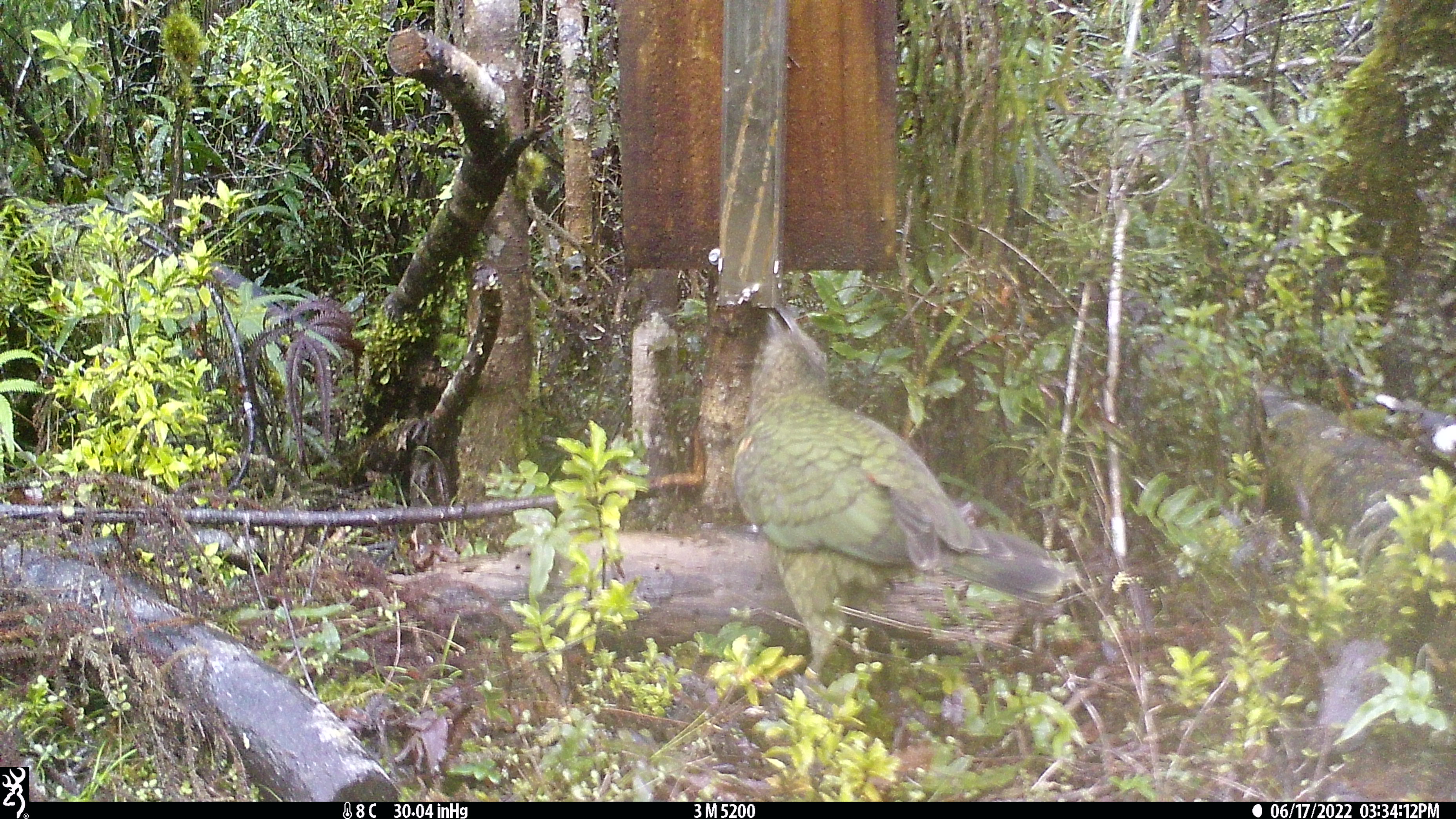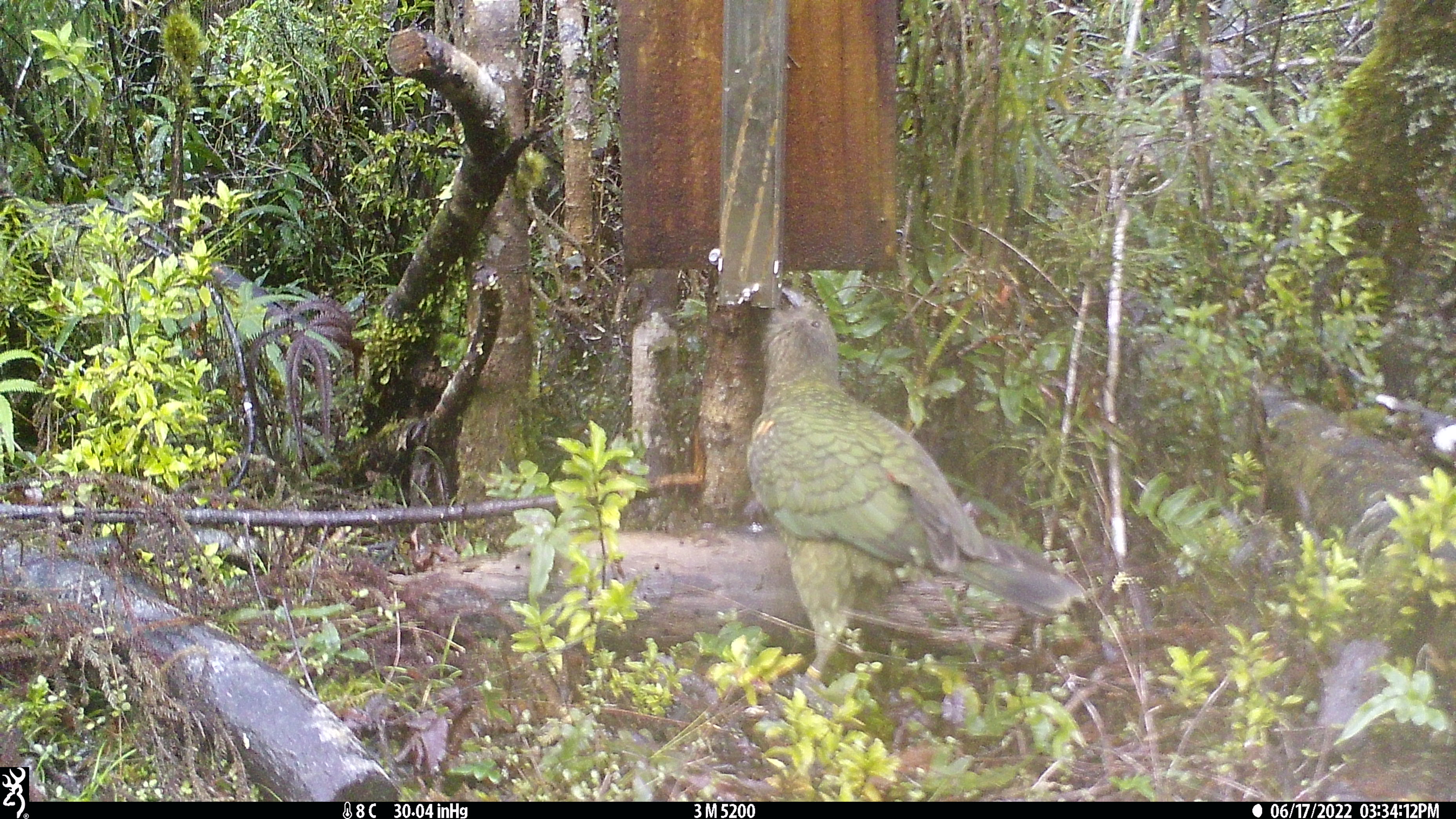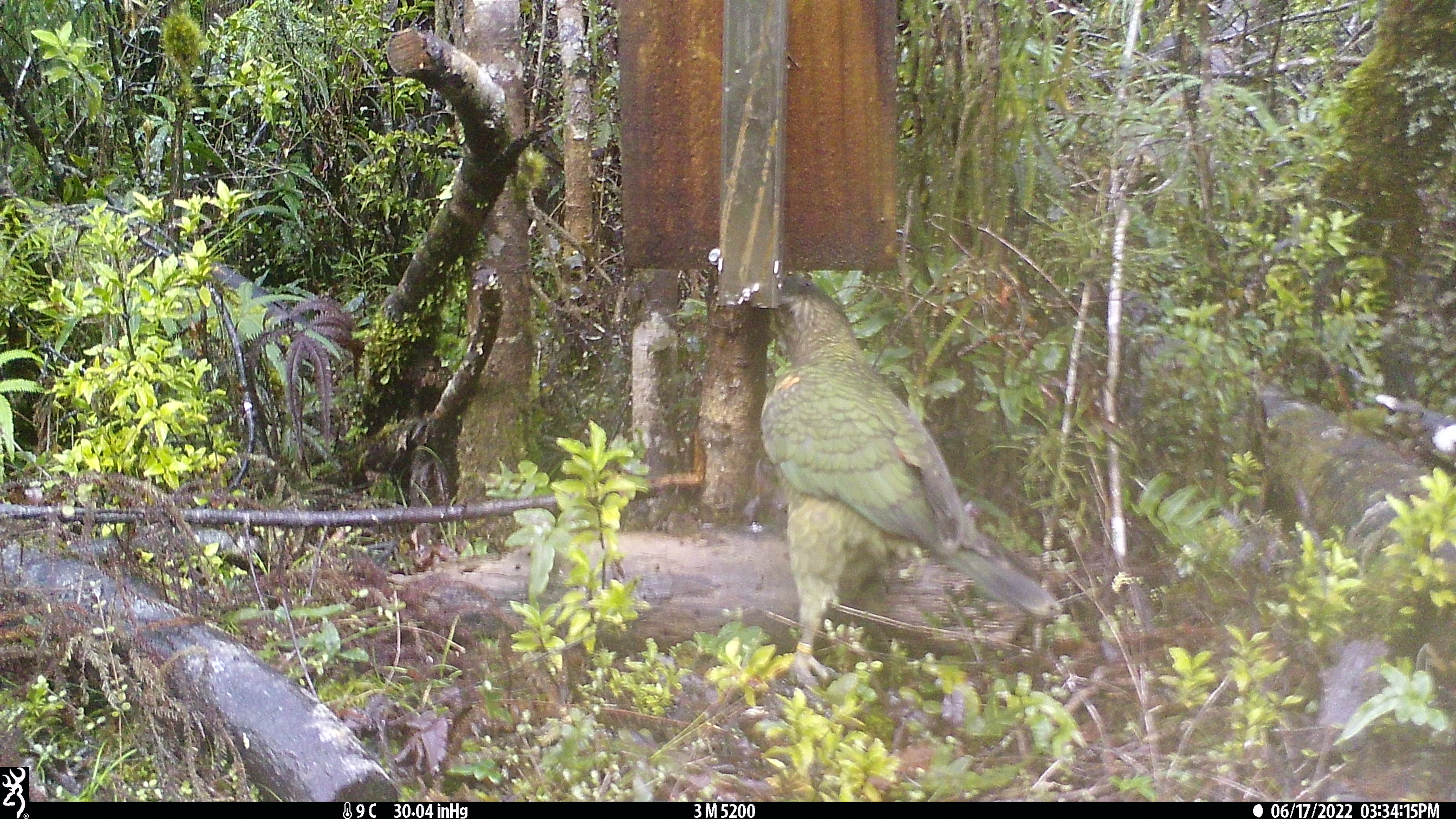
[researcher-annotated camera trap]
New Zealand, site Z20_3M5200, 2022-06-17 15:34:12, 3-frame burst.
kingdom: Animalia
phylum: Chordata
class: Aves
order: Psittaciformes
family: Strigopidae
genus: Nestor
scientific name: Nestor notabilis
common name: kea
Kea (Nestor notabilis).